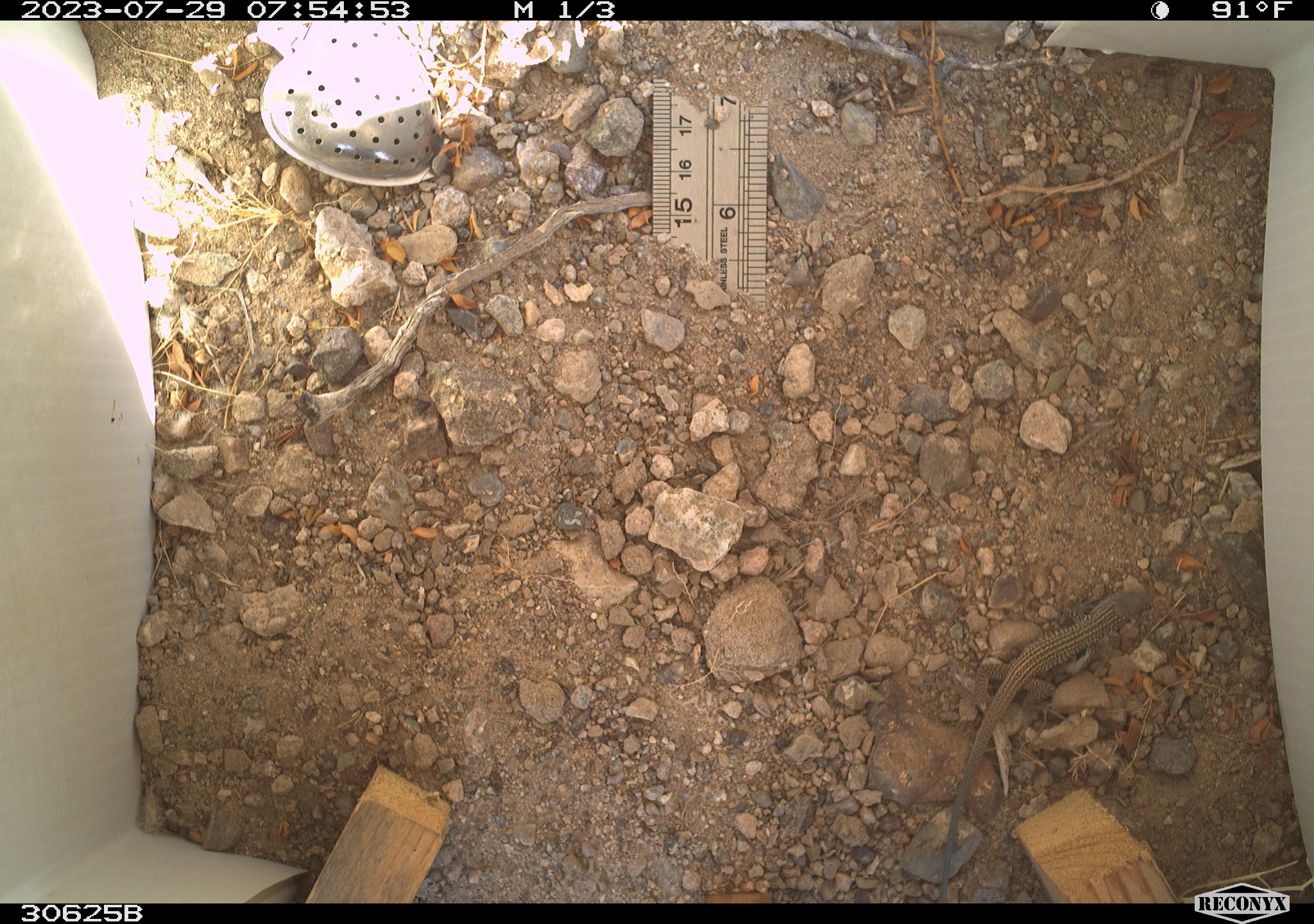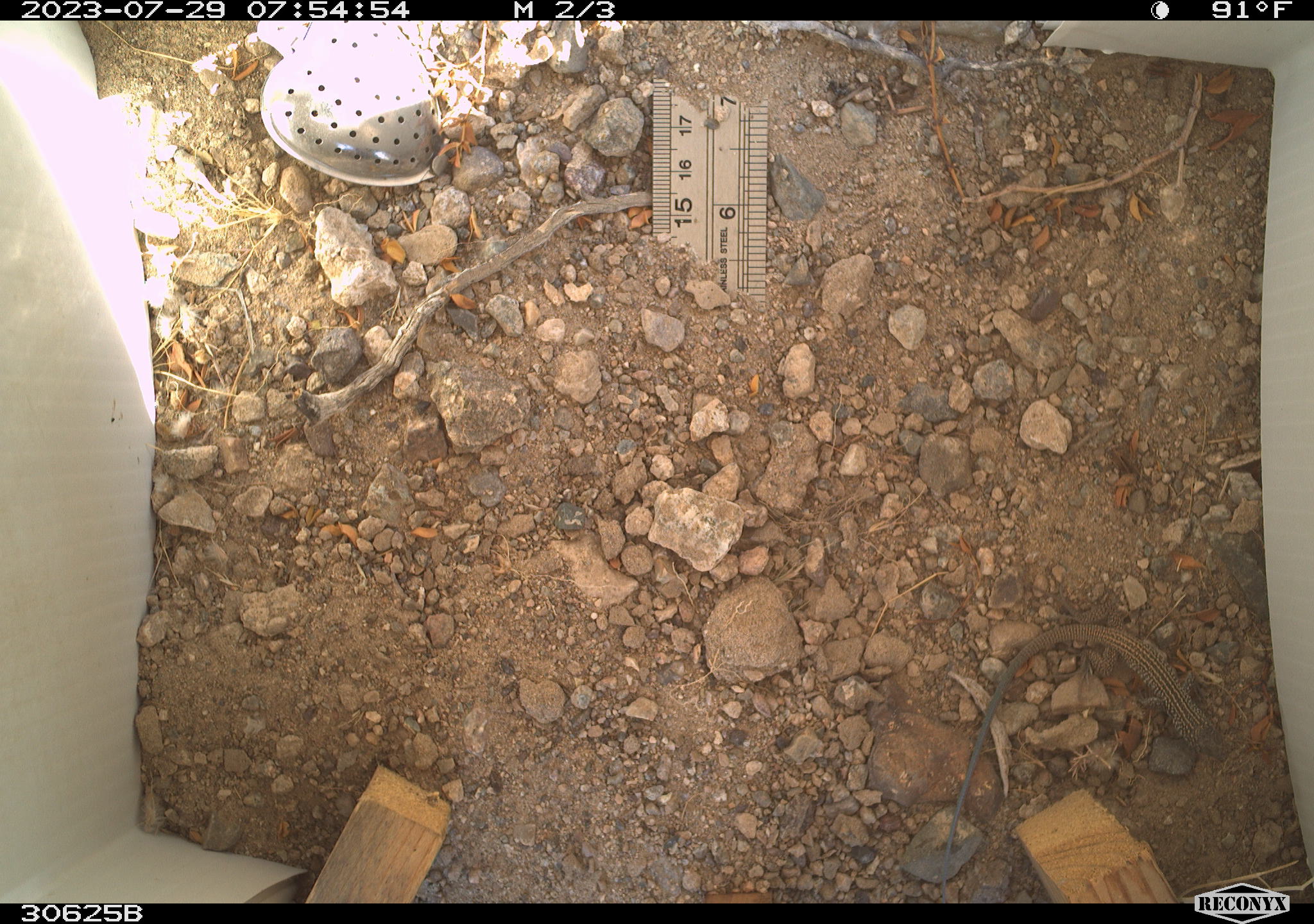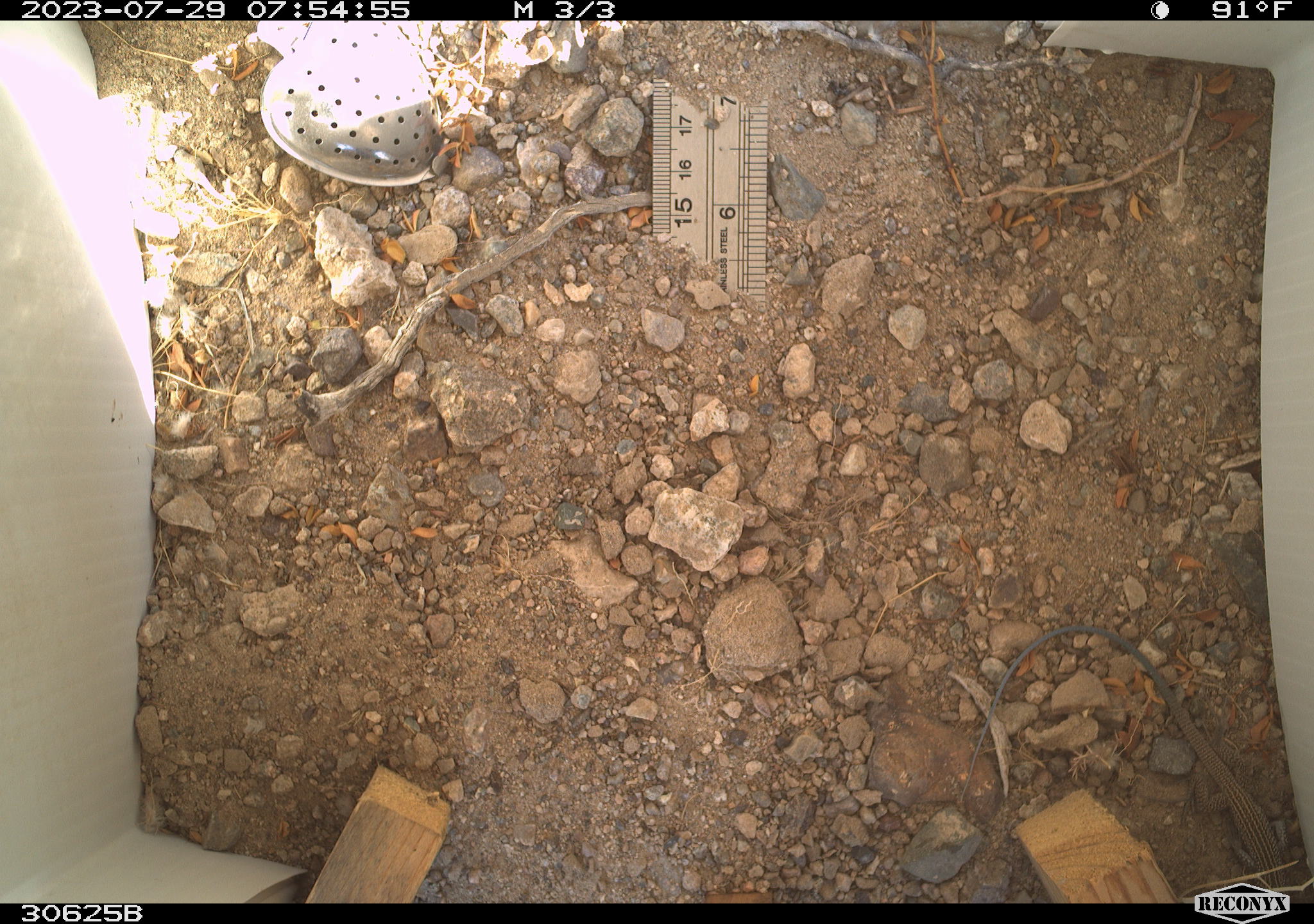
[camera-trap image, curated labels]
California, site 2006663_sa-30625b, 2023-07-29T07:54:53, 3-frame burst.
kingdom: Animalia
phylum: Chordata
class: Reptilia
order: Squamata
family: Teiidae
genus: Aspidoscelis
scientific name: Aspidoscelis tigris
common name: western whiptail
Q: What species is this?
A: Western whiptail (Aspidoscelis tigris).